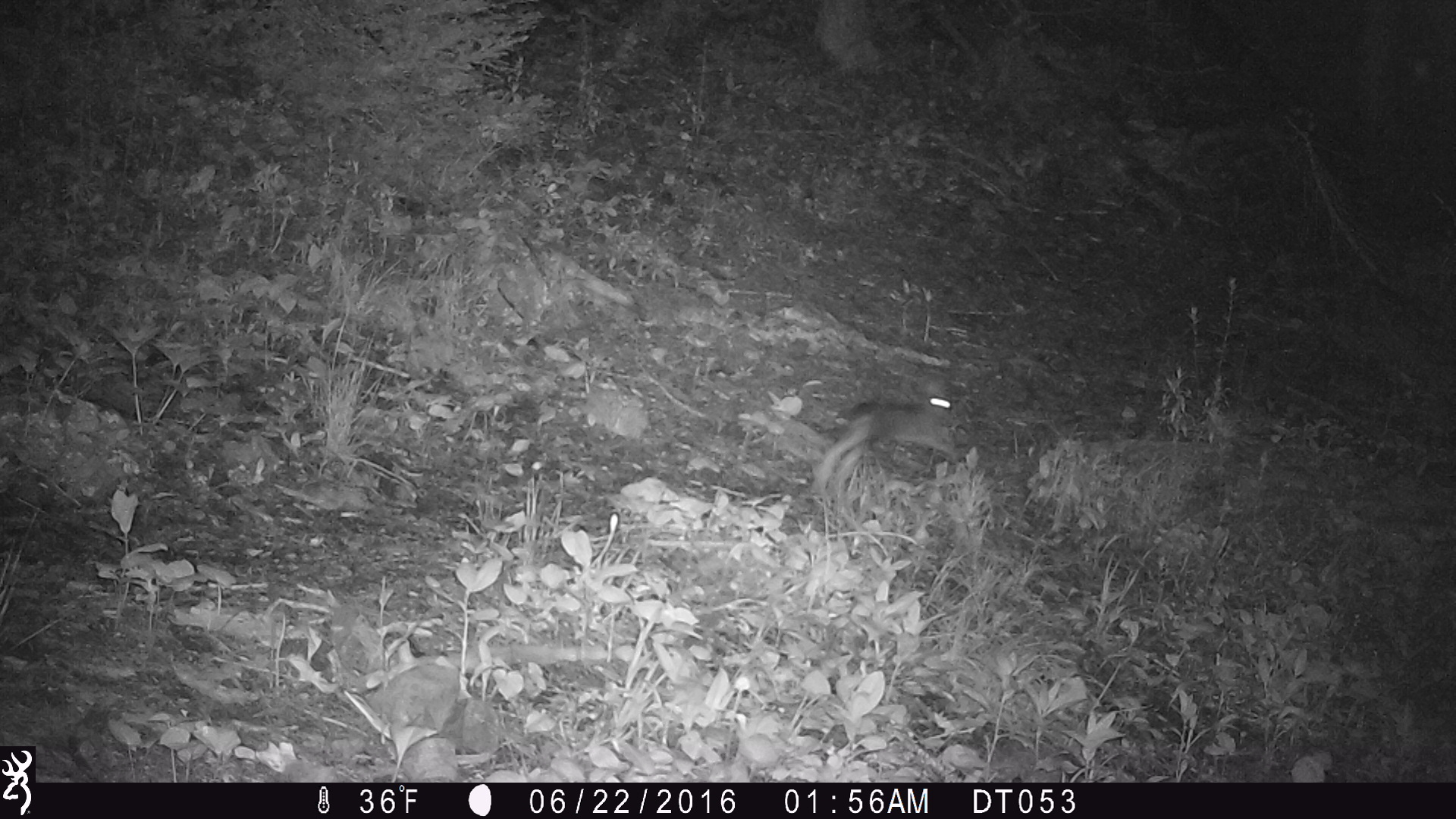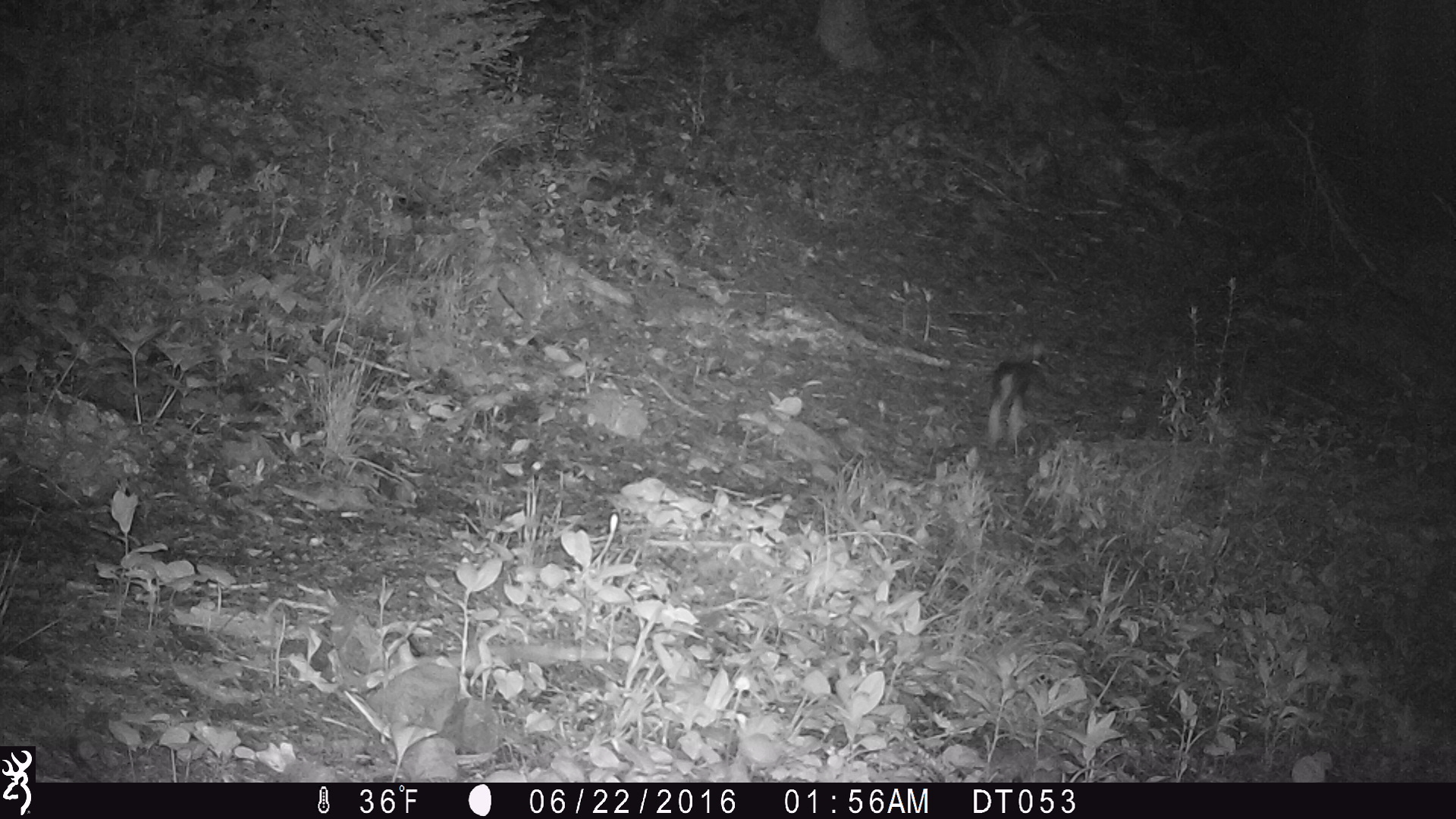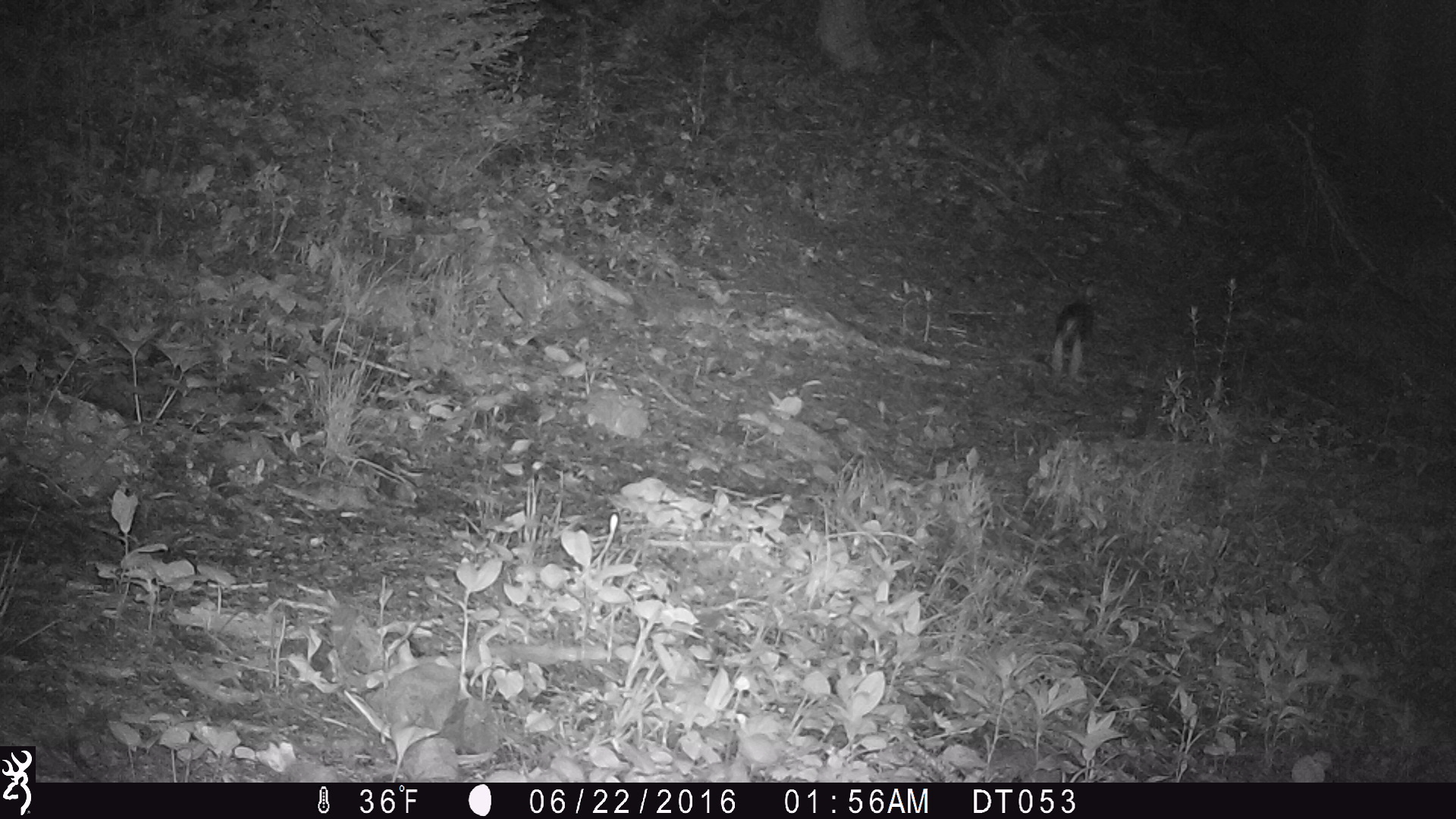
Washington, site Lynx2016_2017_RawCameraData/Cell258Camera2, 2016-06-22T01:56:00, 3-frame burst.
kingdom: Animalia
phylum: Chordata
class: Mammalia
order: Lagomorpha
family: Leporidae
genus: Lepus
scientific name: Lepus americanus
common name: snowshoe hare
Lepus americanus (snowshoe hare). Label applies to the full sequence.